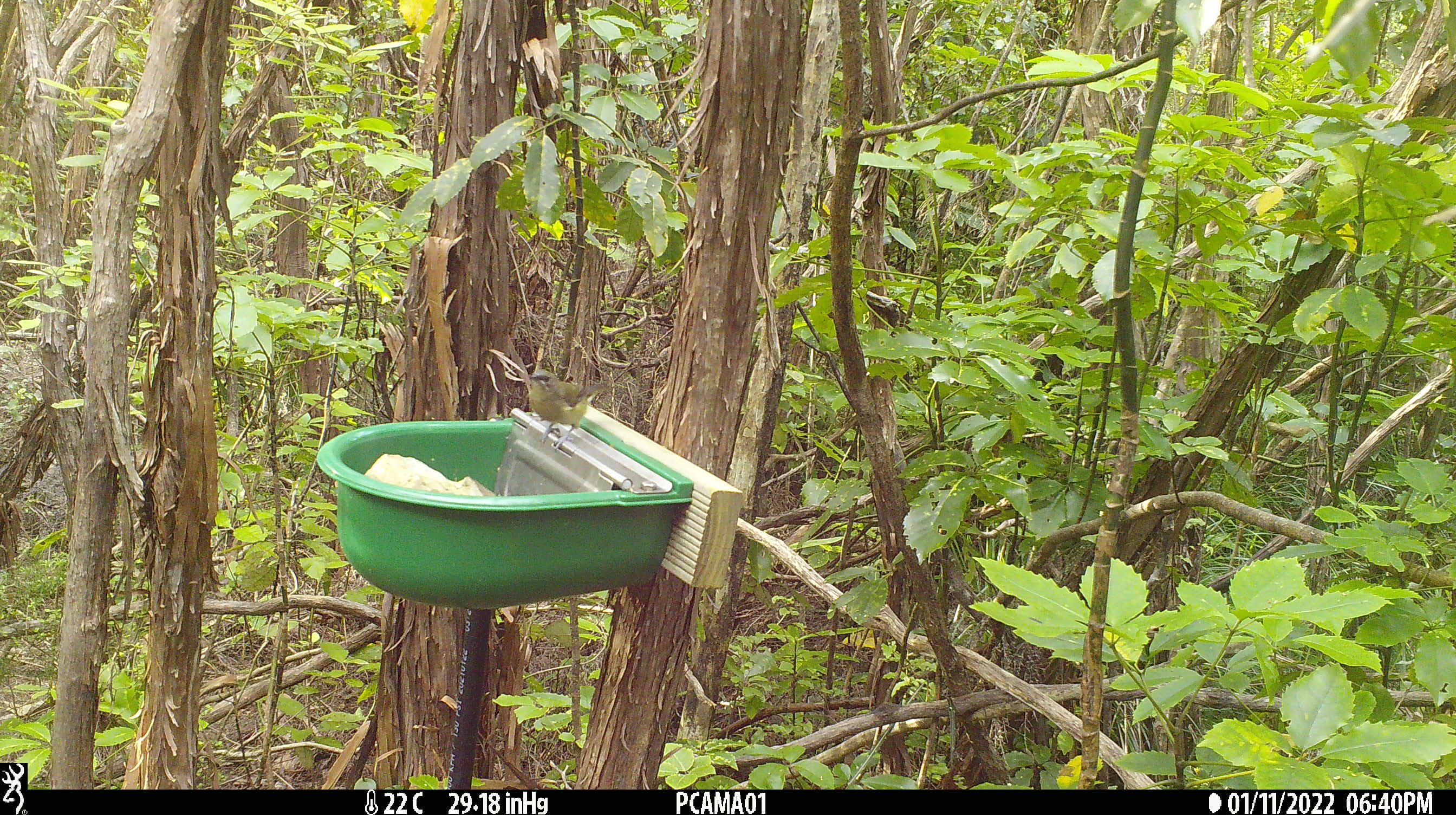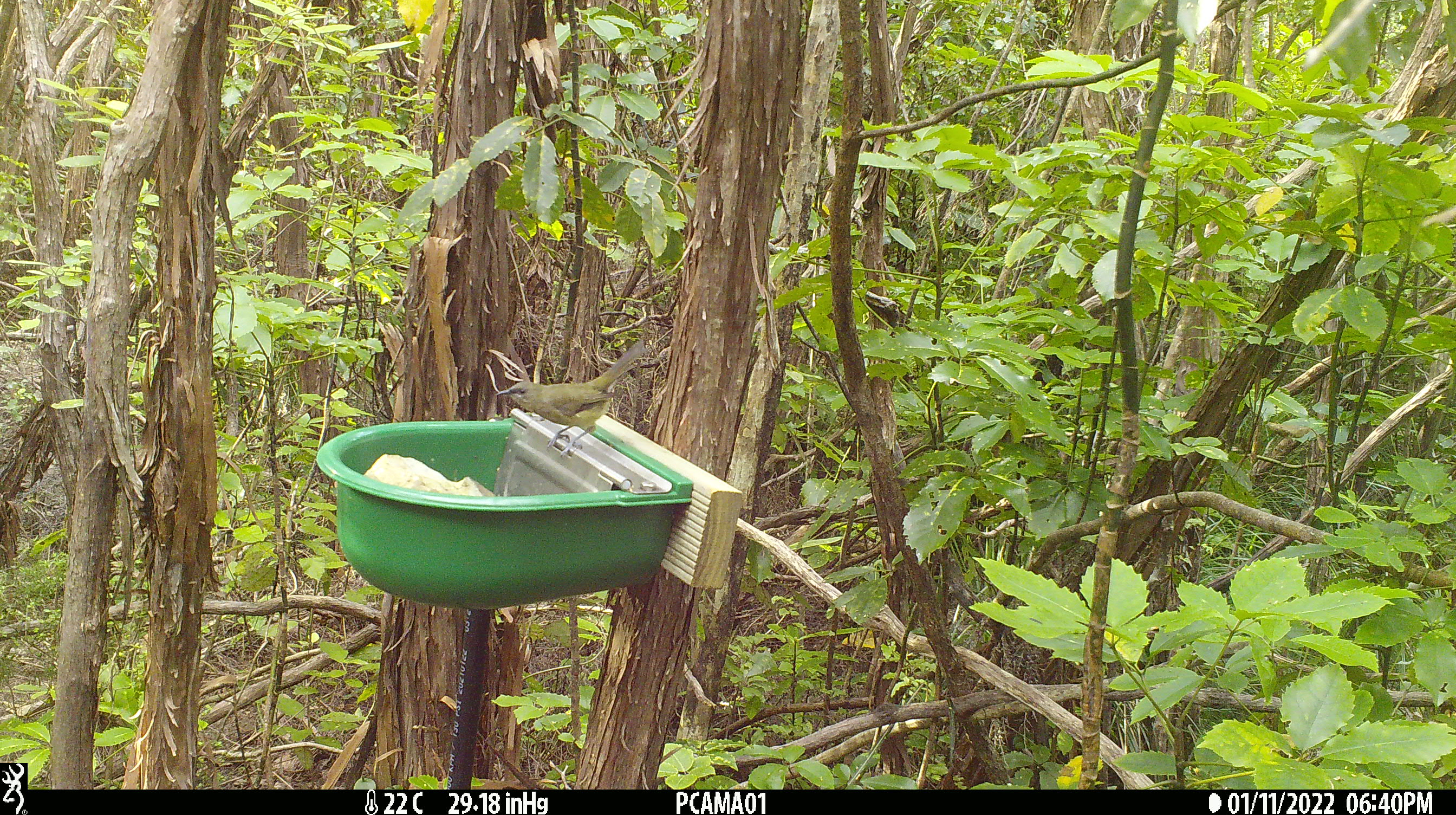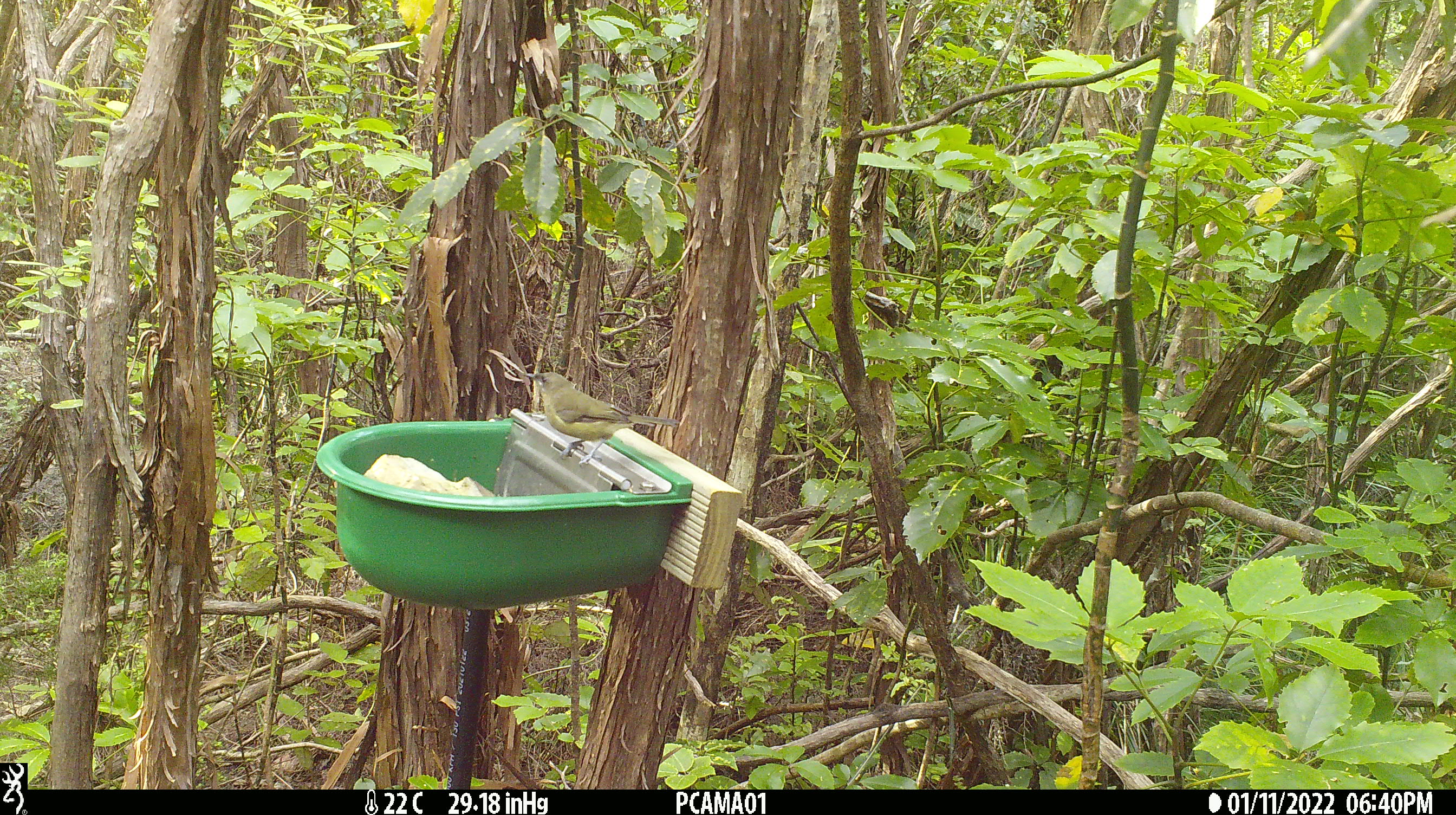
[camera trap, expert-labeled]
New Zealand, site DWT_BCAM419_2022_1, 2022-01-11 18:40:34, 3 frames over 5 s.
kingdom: Animalia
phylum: Chordata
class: Aves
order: Passeriformes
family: Meliphagidae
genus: Anthornis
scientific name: Anthornis melanura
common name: new zealand bellbird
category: bellbird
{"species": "bellbird (new zealand bellbird) (Anthornis melanura)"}